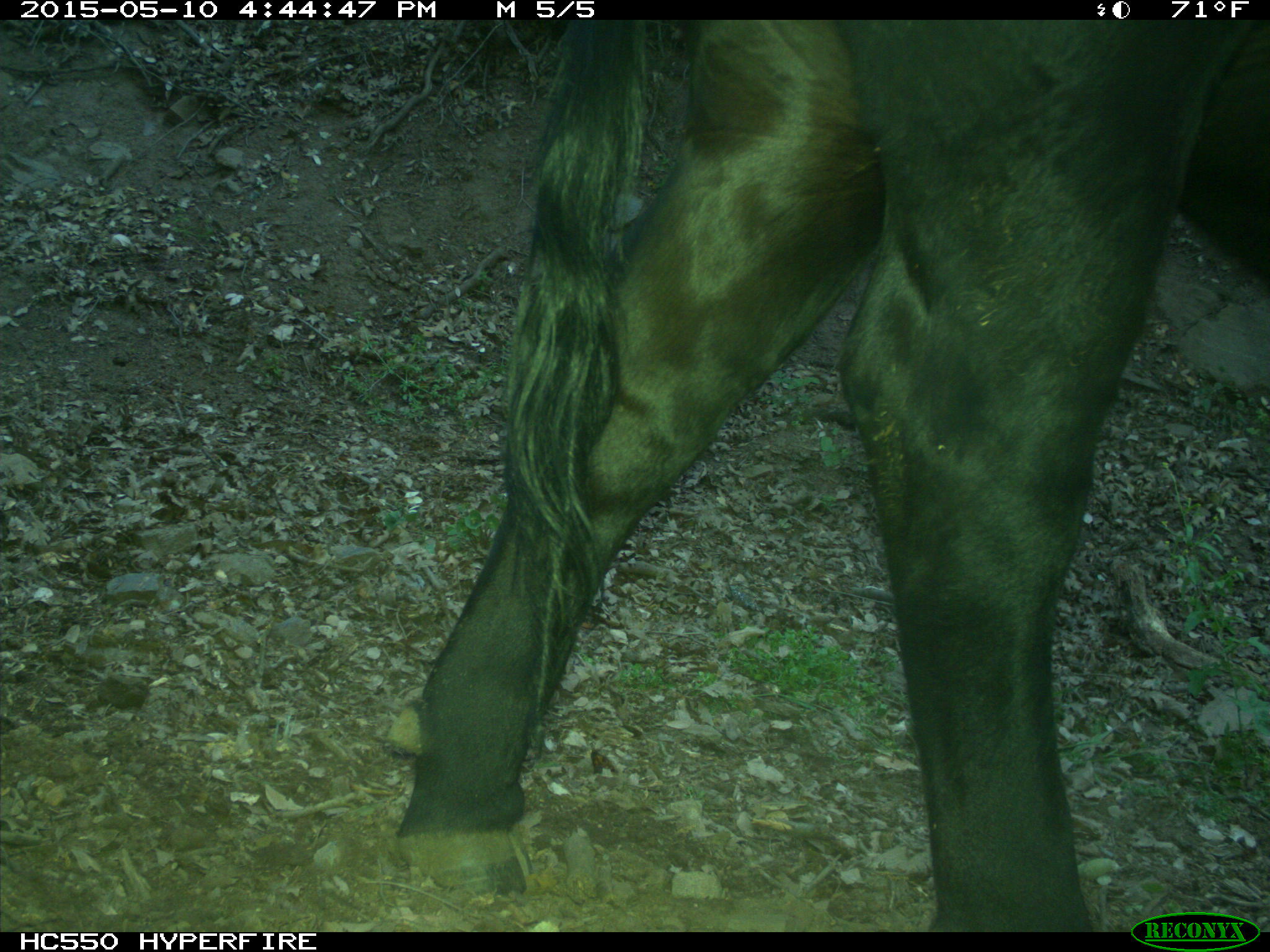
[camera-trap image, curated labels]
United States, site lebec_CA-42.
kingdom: Animalia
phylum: Chordata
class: Mammalia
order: Artiodactyla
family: Bovidae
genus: Bos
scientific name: Bos taurus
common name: domestic cow